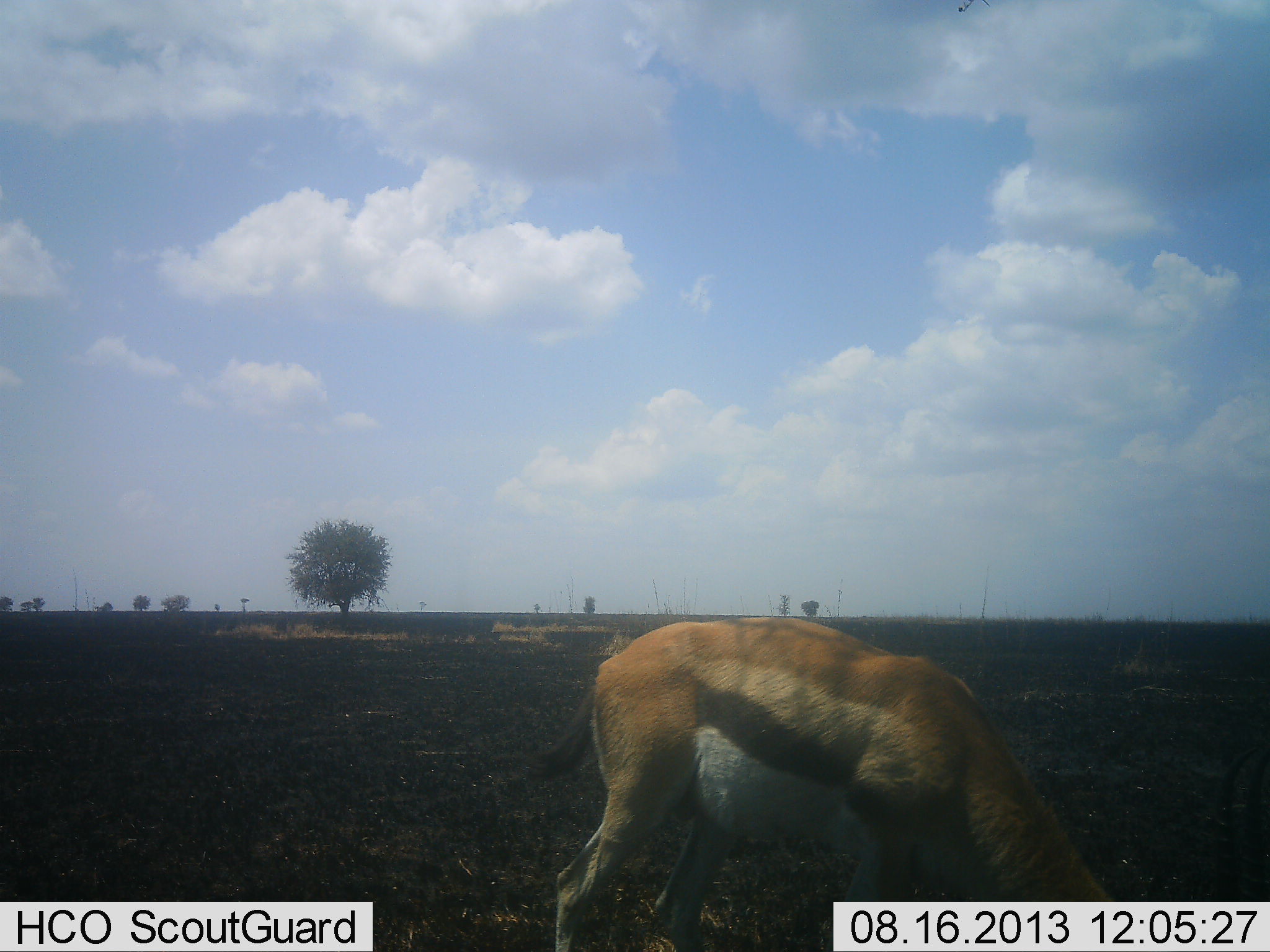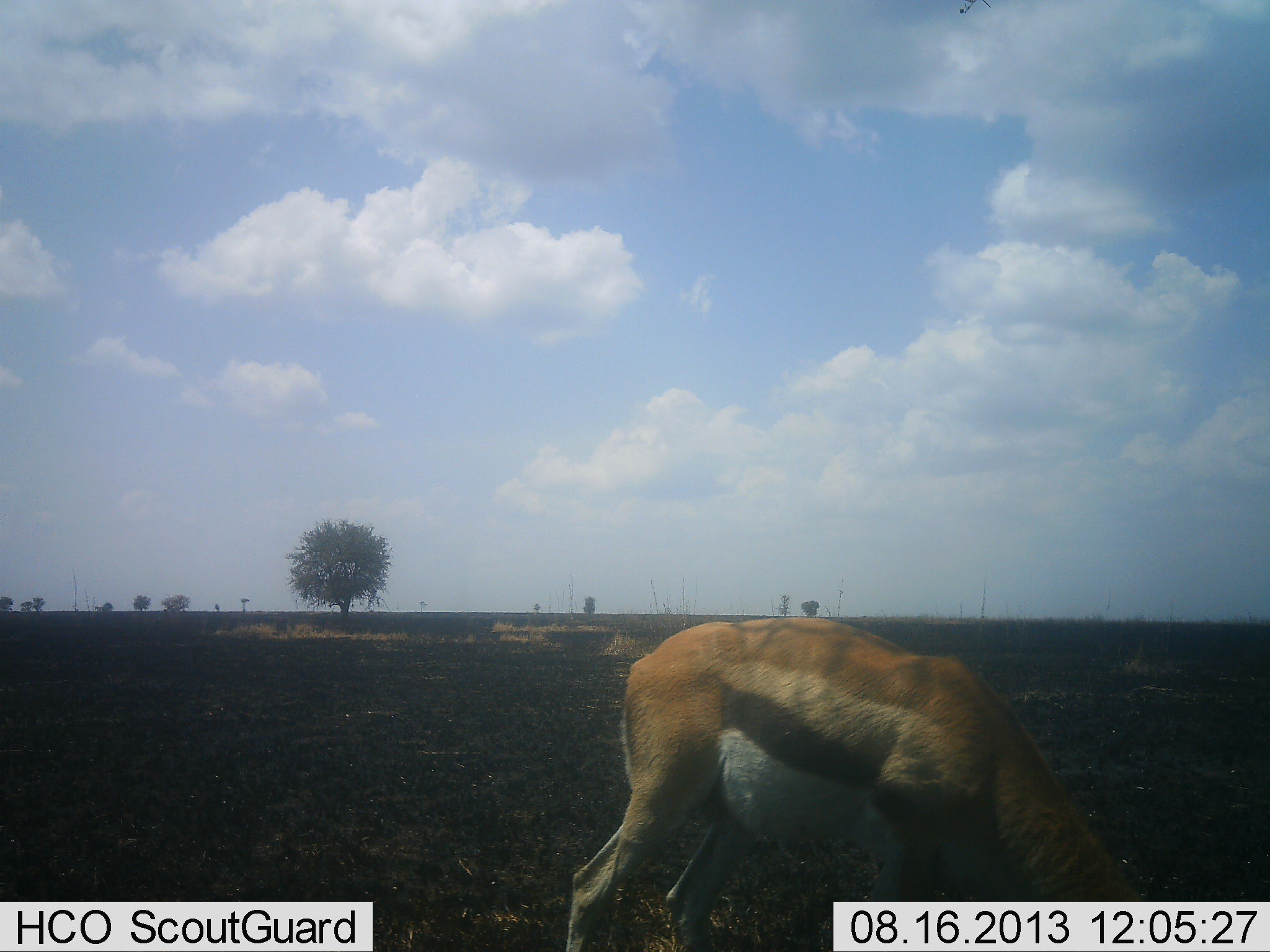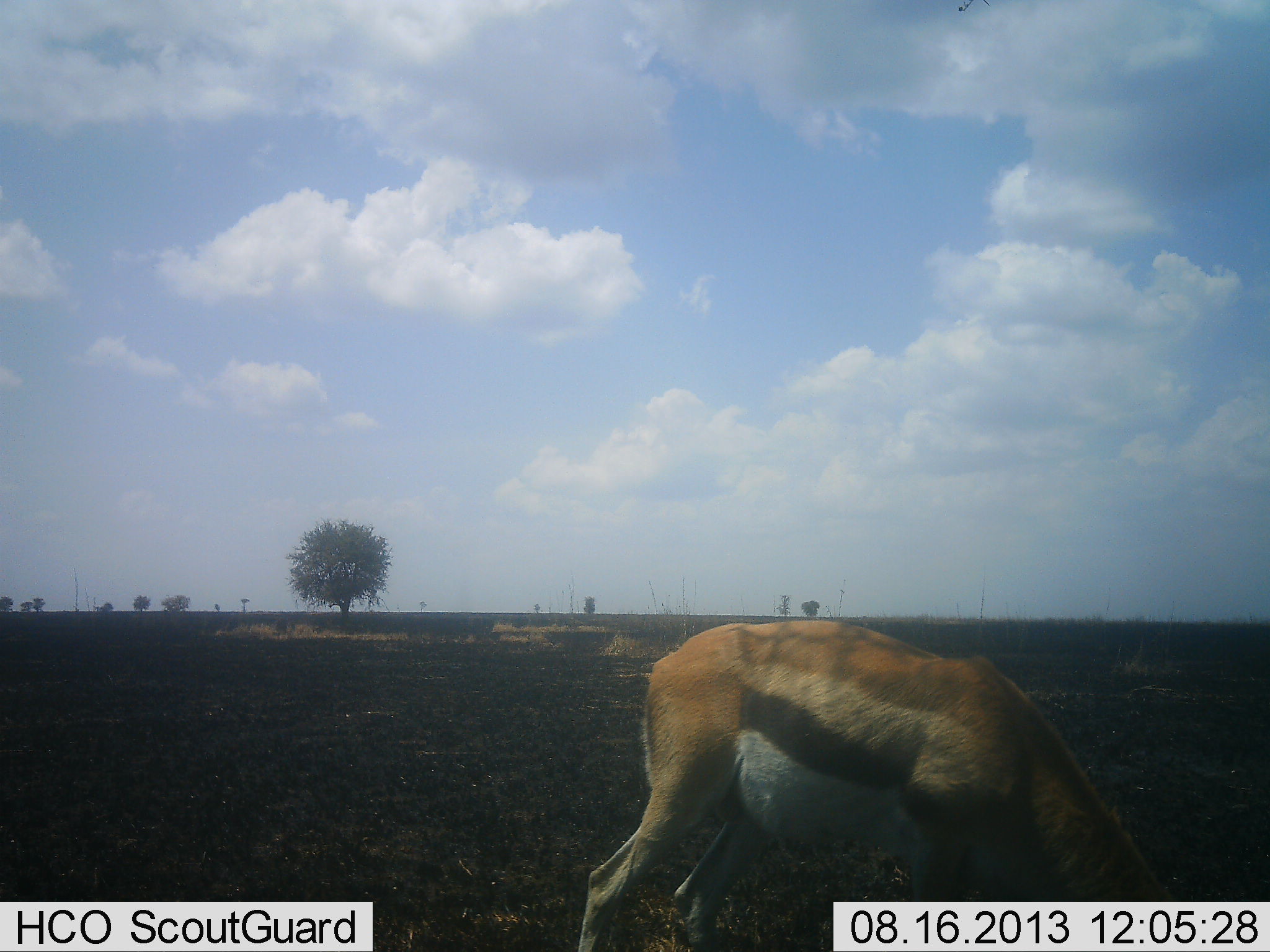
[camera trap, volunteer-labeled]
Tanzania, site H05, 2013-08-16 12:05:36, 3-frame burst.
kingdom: Animalia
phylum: Chordata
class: Mammalia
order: Artiodactyla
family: Bovidae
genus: Eudorcas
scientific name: Eudorcas thomsonii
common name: thomson's gazelle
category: gazellethomsons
Gazellethomsons (thomson's gazelle) (Eudorcas thomsonii), count 1. Behavior (volunteer vote fractions): standing 20%, resting 0%, moving 0%, interacting 0%. Young present (vote fraction): 0%. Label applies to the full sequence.